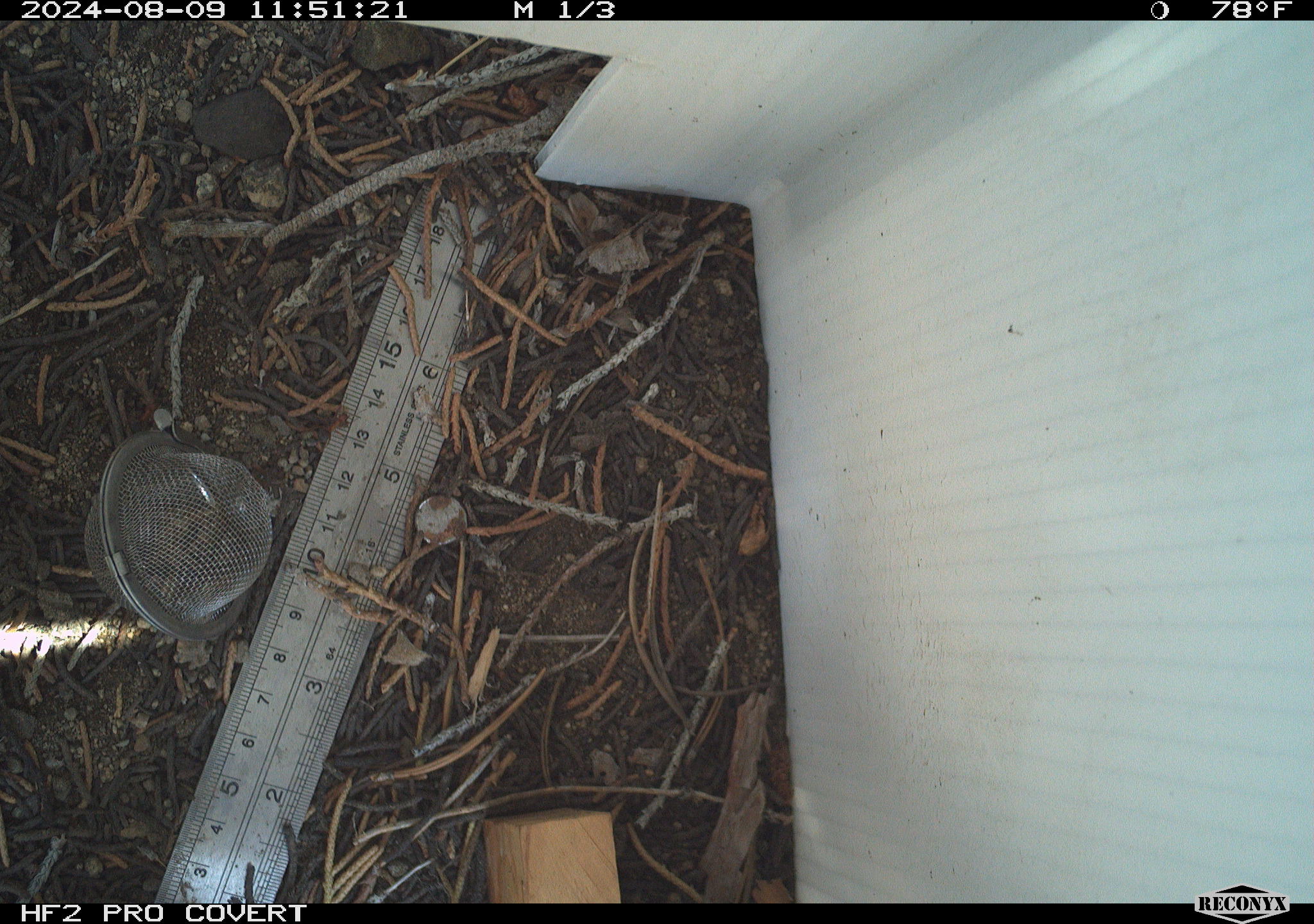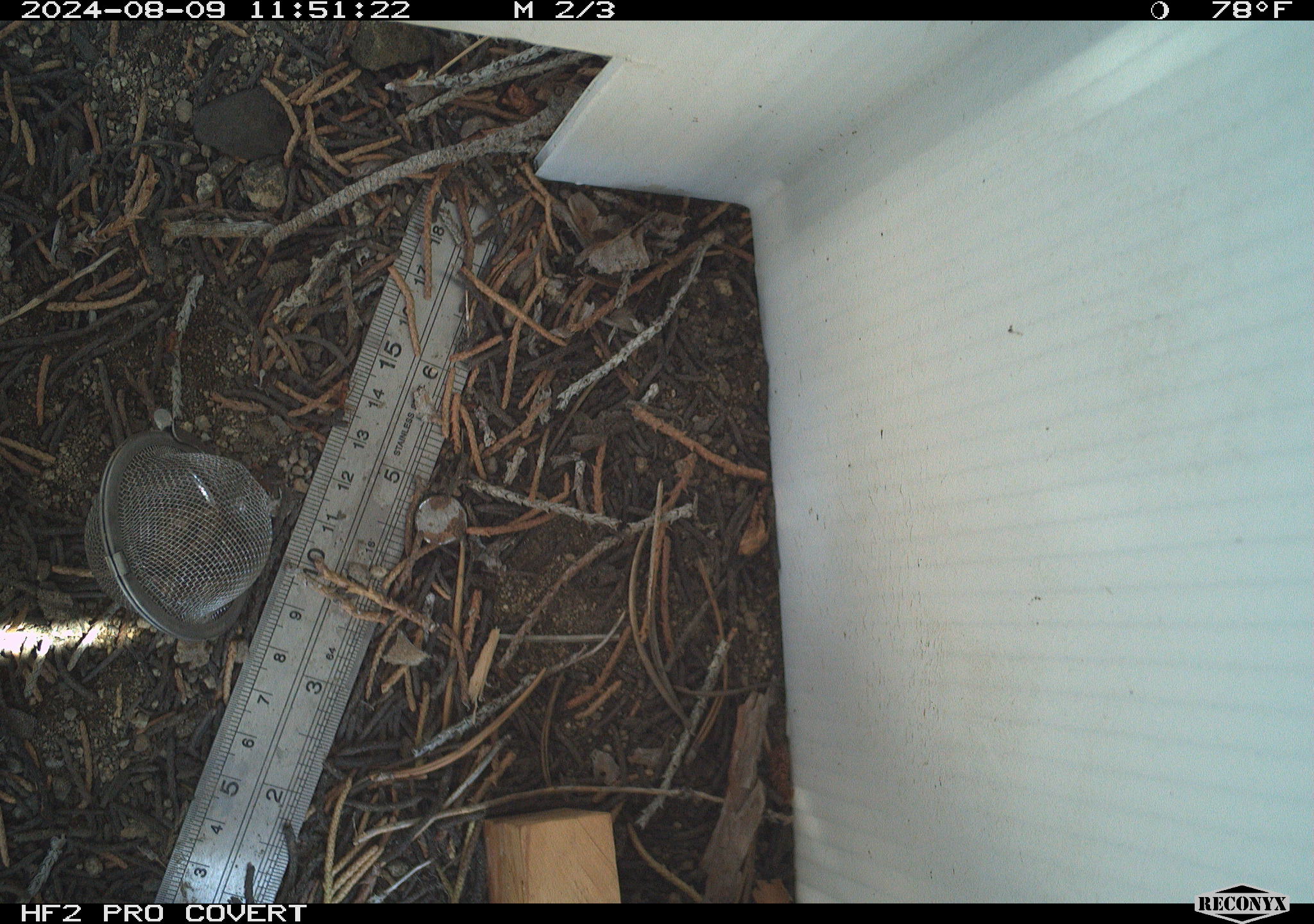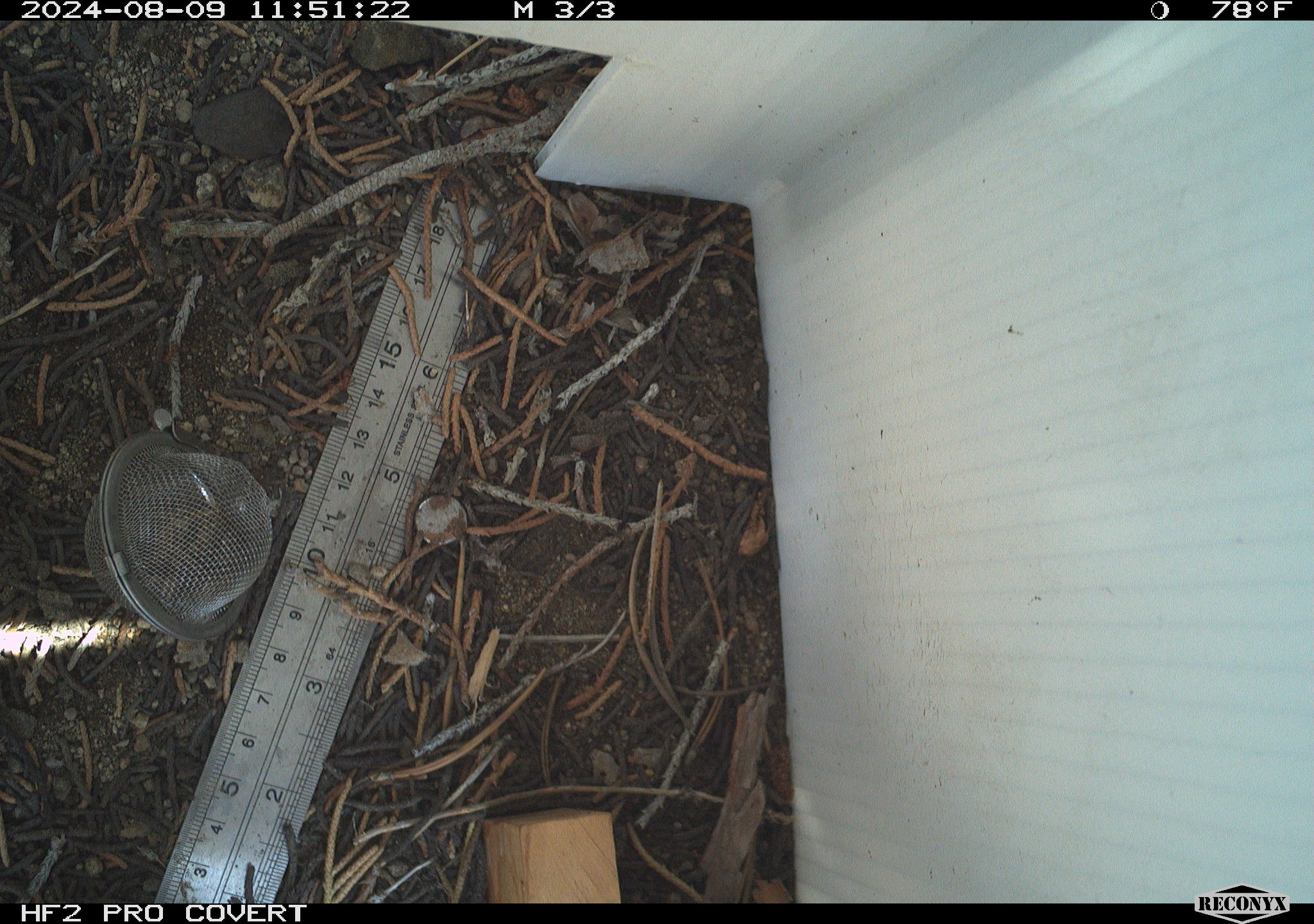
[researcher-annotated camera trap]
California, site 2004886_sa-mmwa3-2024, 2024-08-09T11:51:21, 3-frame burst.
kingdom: Animalia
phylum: Chordata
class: Mammalia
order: Rodentia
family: Sciuridae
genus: Neotamias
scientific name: Neotamias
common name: western chipmunks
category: neotamias species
Neotamias species (western chipmunks) (Neotamias).